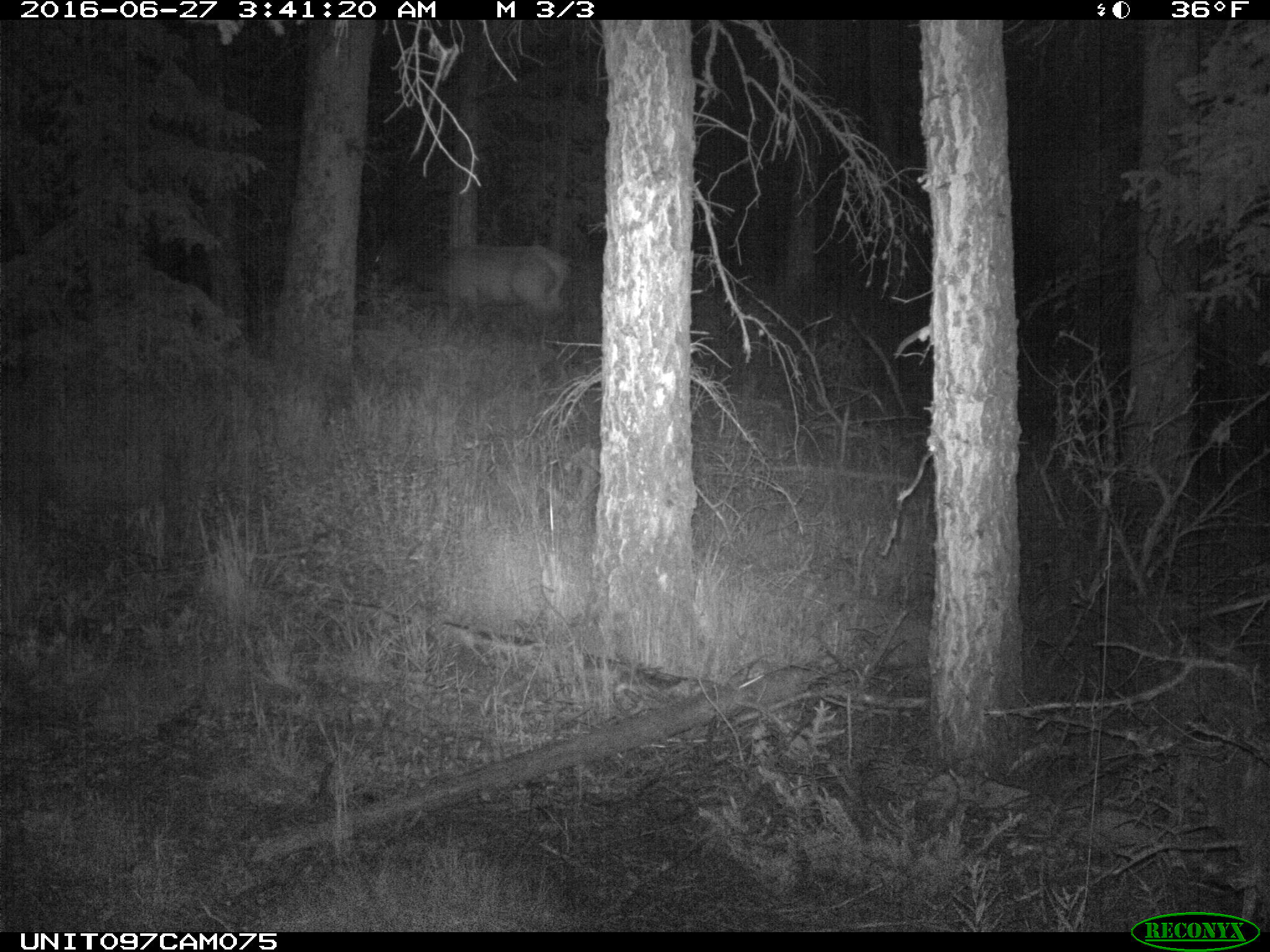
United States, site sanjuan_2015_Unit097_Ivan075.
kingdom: Animalia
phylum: Chordata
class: Mammalia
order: Artiodactyla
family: Cervidae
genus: Cervus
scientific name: Cervus elaphus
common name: red deer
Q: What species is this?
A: Cervus elaphus (red deer).